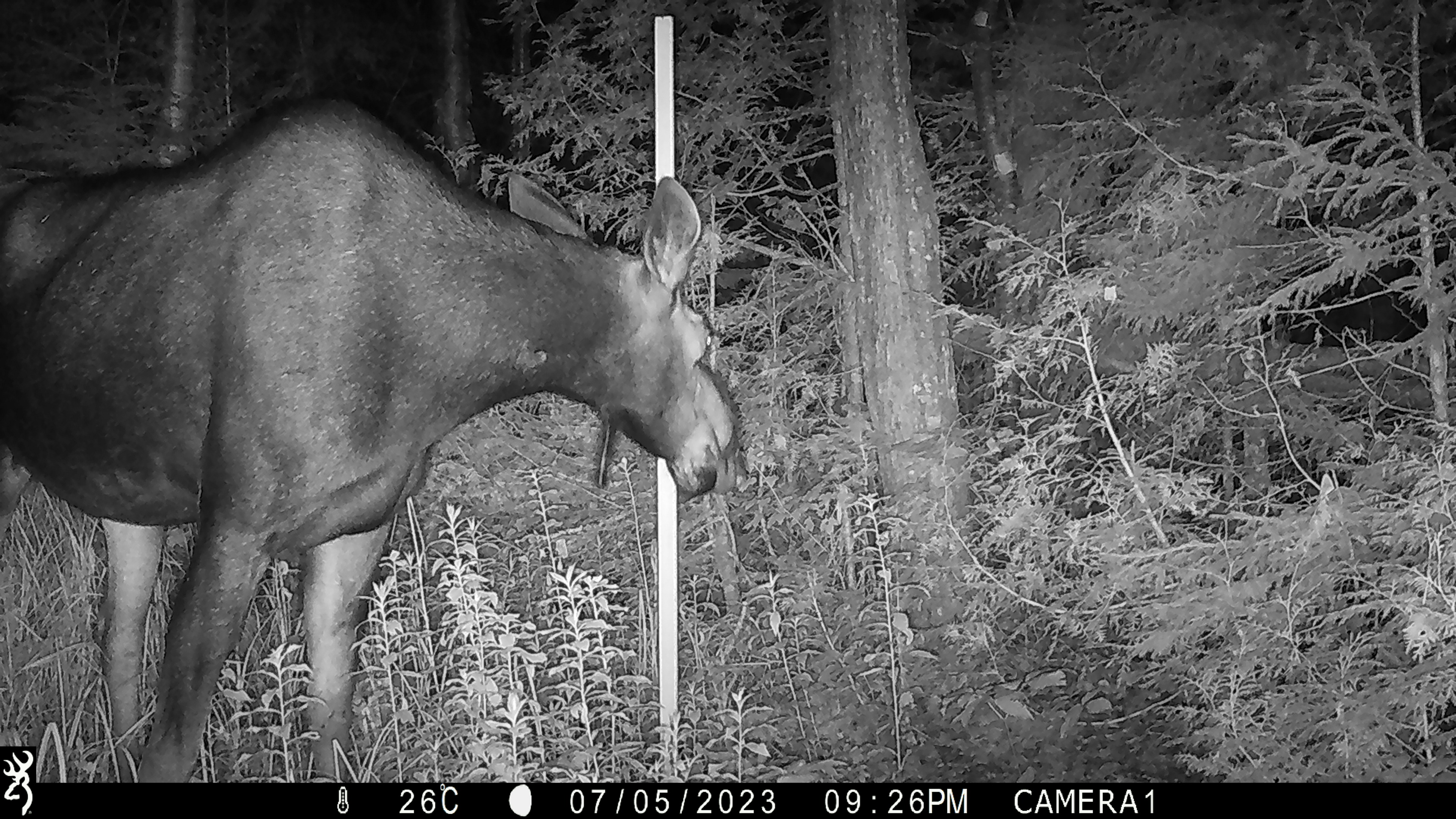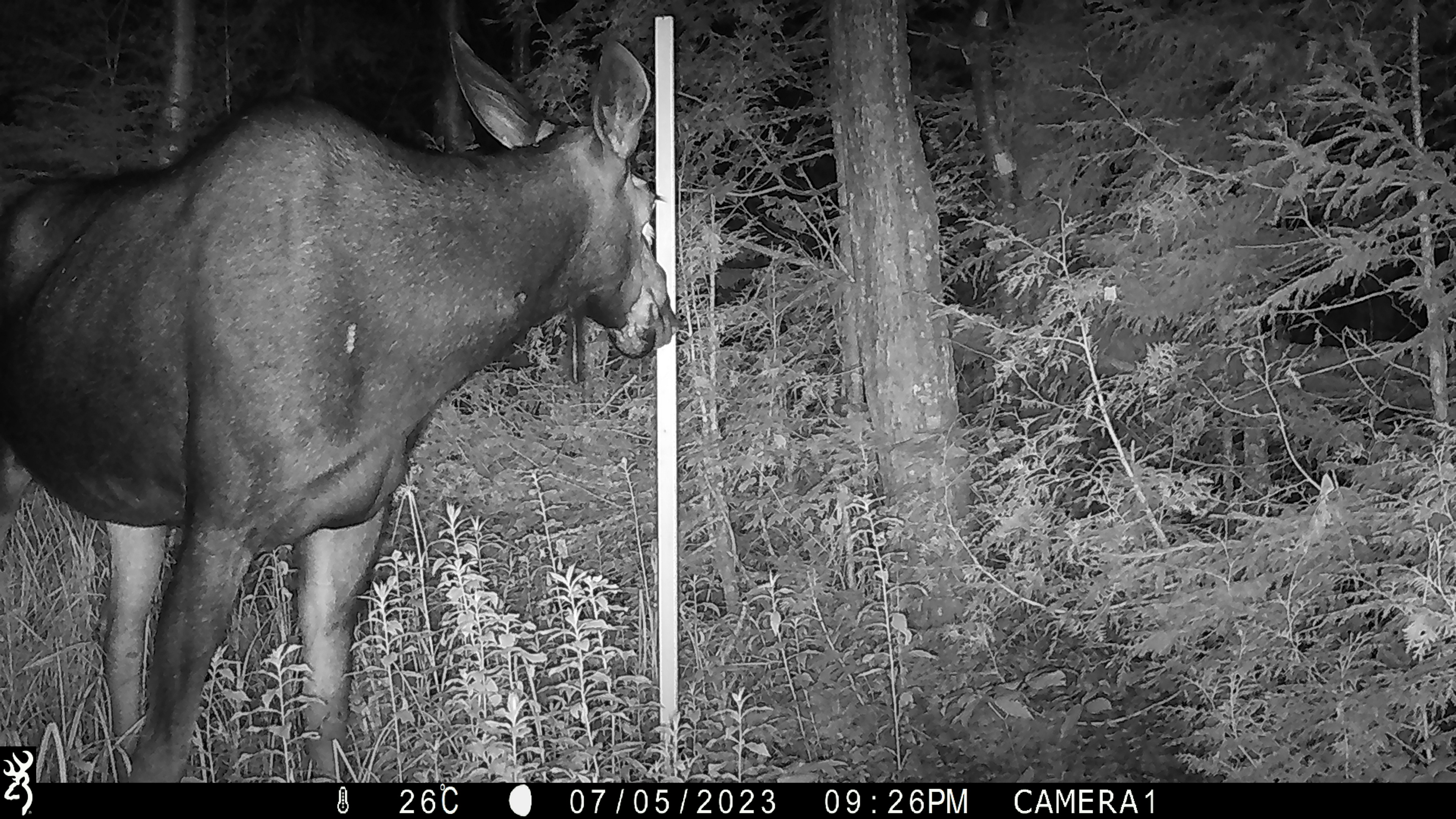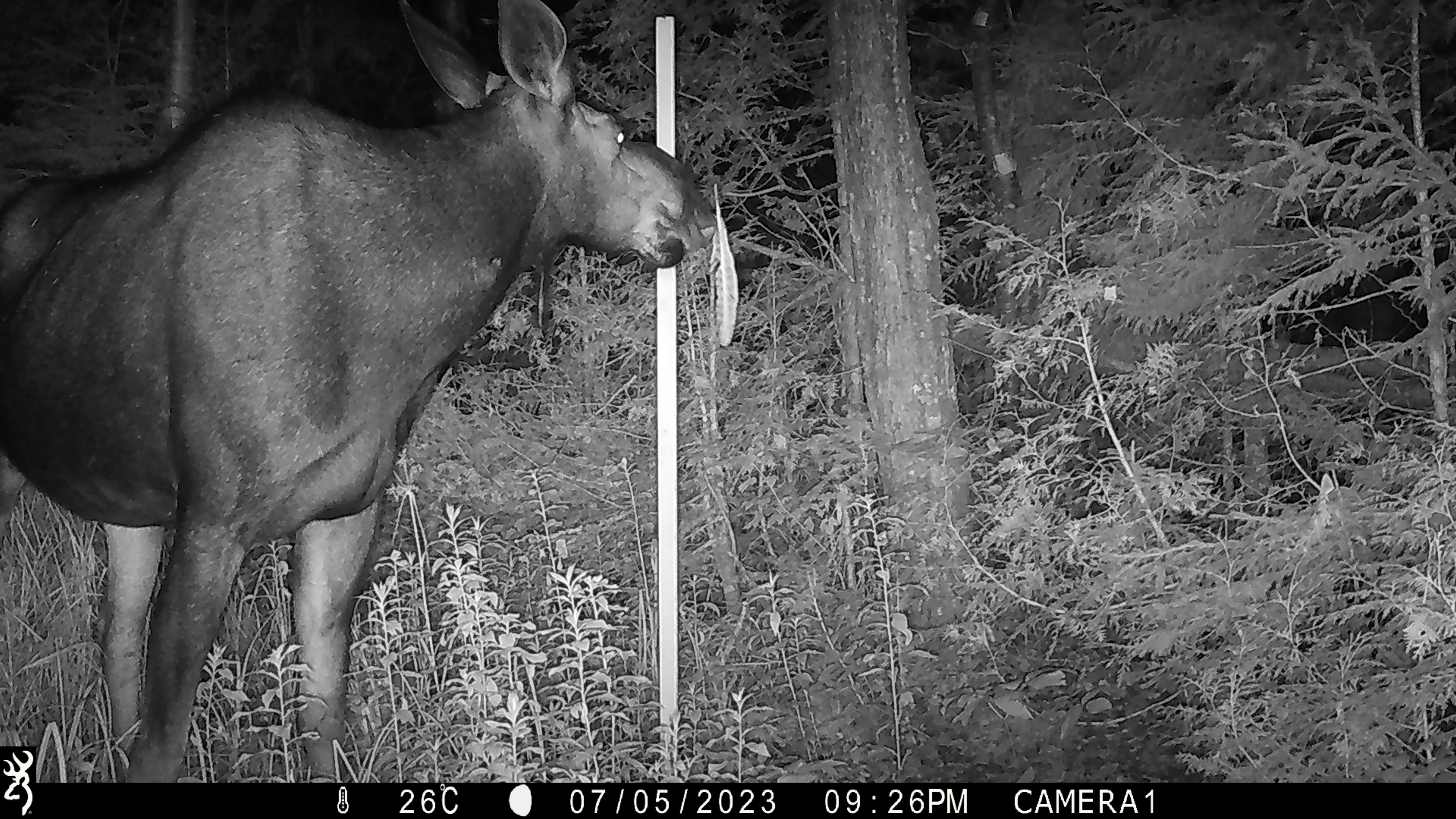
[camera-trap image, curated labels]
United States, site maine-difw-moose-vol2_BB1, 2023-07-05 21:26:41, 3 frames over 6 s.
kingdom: Animalia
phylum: Chordata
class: Mammalia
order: Artiodactyla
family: Cervidae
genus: Alces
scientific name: Alces alces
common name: moose